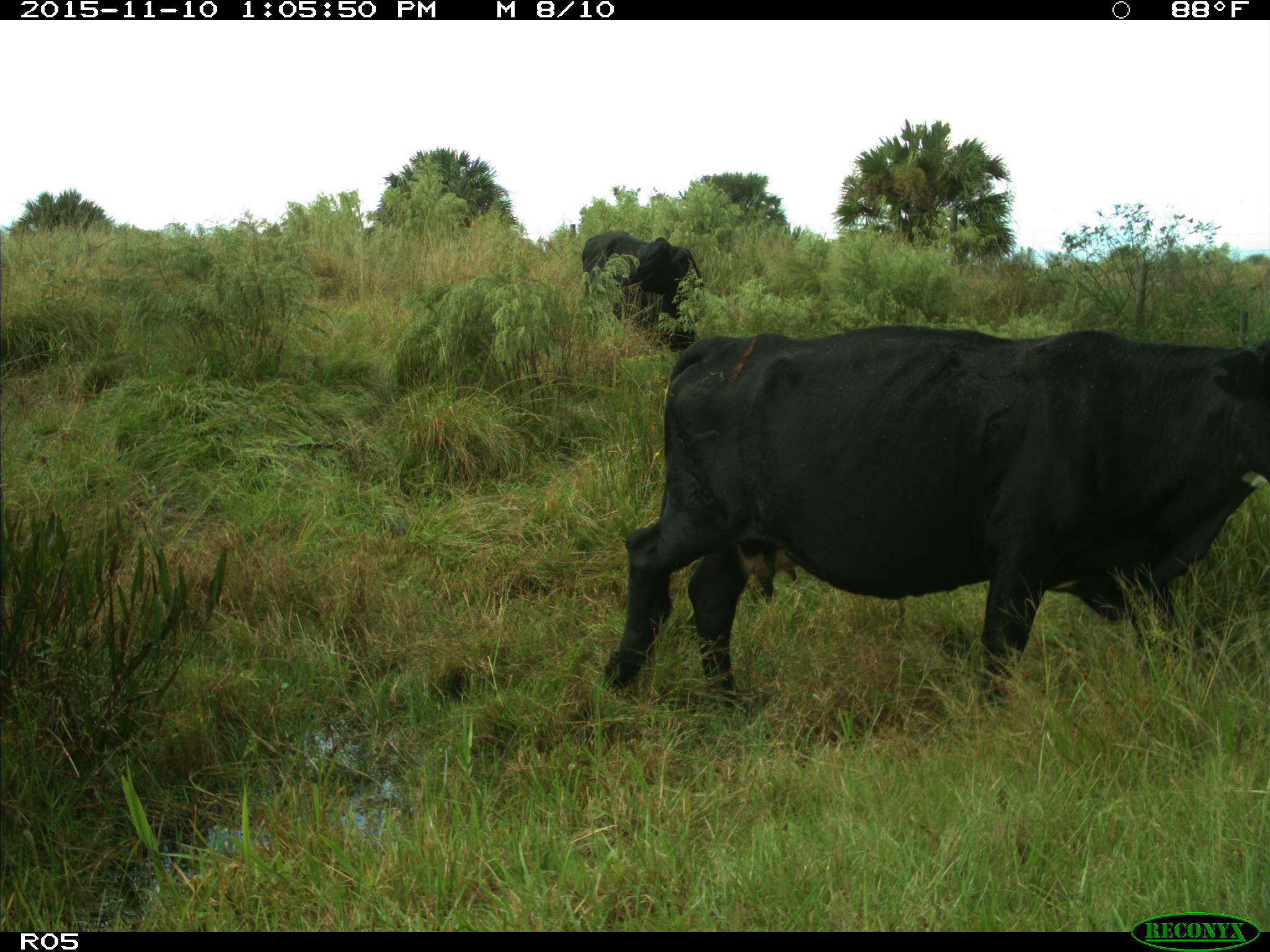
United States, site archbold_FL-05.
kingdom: Animalia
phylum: Chordata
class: Mammalia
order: Artiodactyla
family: Bovidae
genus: Bos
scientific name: Bos taurus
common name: domestic cow